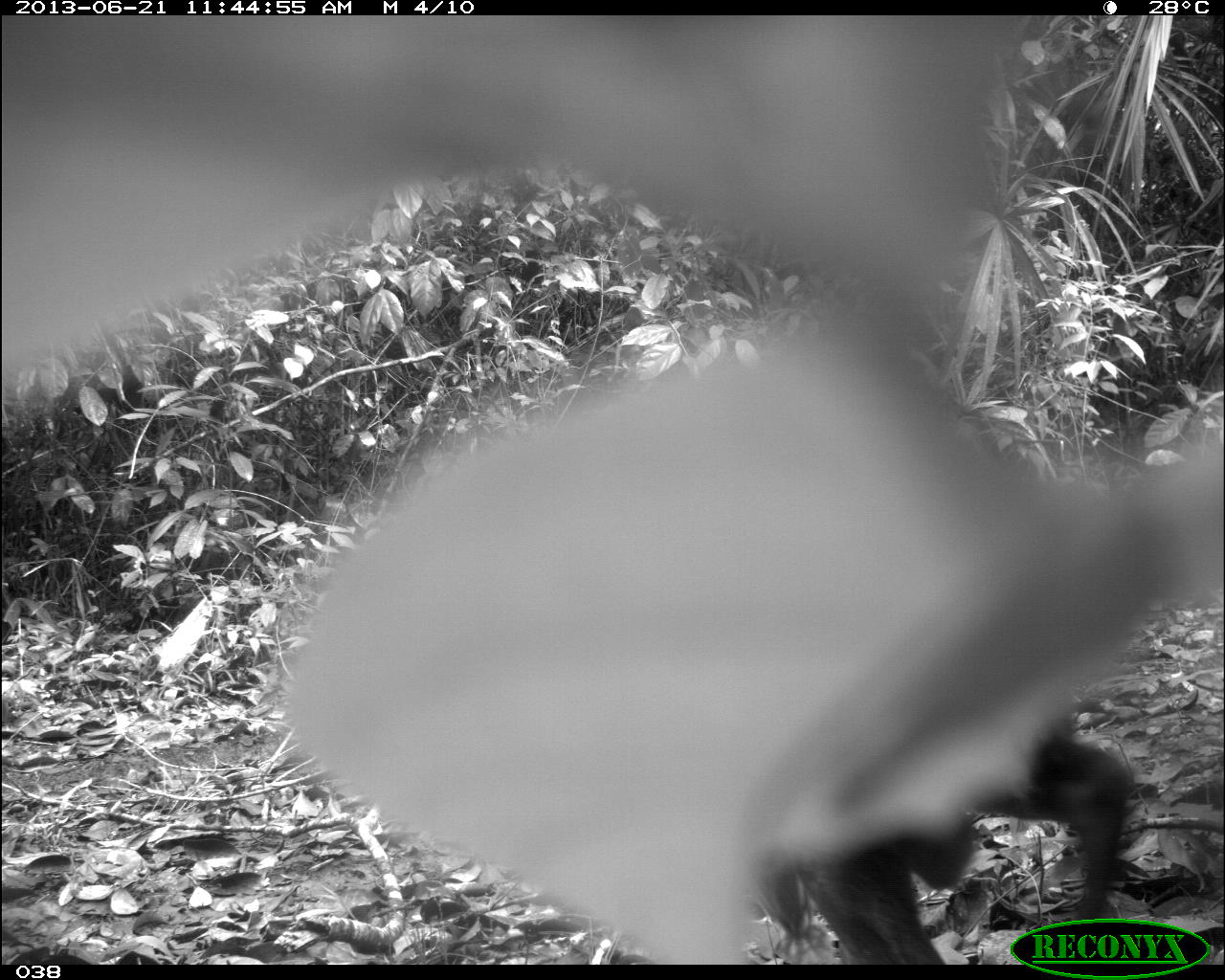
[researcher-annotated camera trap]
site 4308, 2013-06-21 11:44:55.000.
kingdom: Animalia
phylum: Chordata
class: Mammalia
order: Artiodactyla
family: Cervidae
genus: Mazama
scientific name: Mazama temama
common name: central american red brocket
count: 1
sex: male